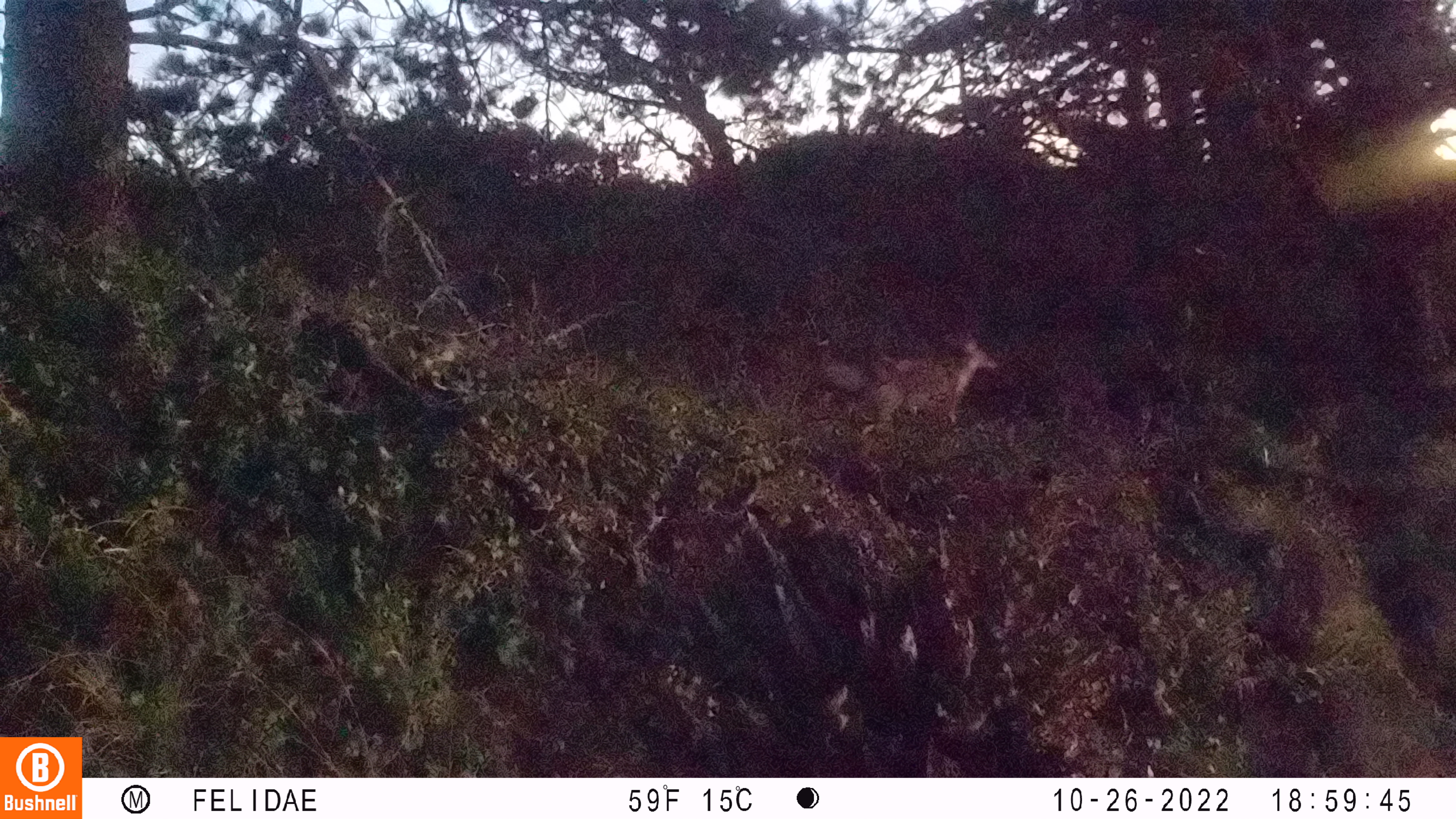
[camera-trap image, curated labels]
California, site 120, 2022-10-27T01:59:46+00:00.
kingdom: Animalia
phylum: Chordata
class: Mammalia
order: Carnivora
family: Canidae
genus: Canis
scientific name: Canis latrans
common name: coyote